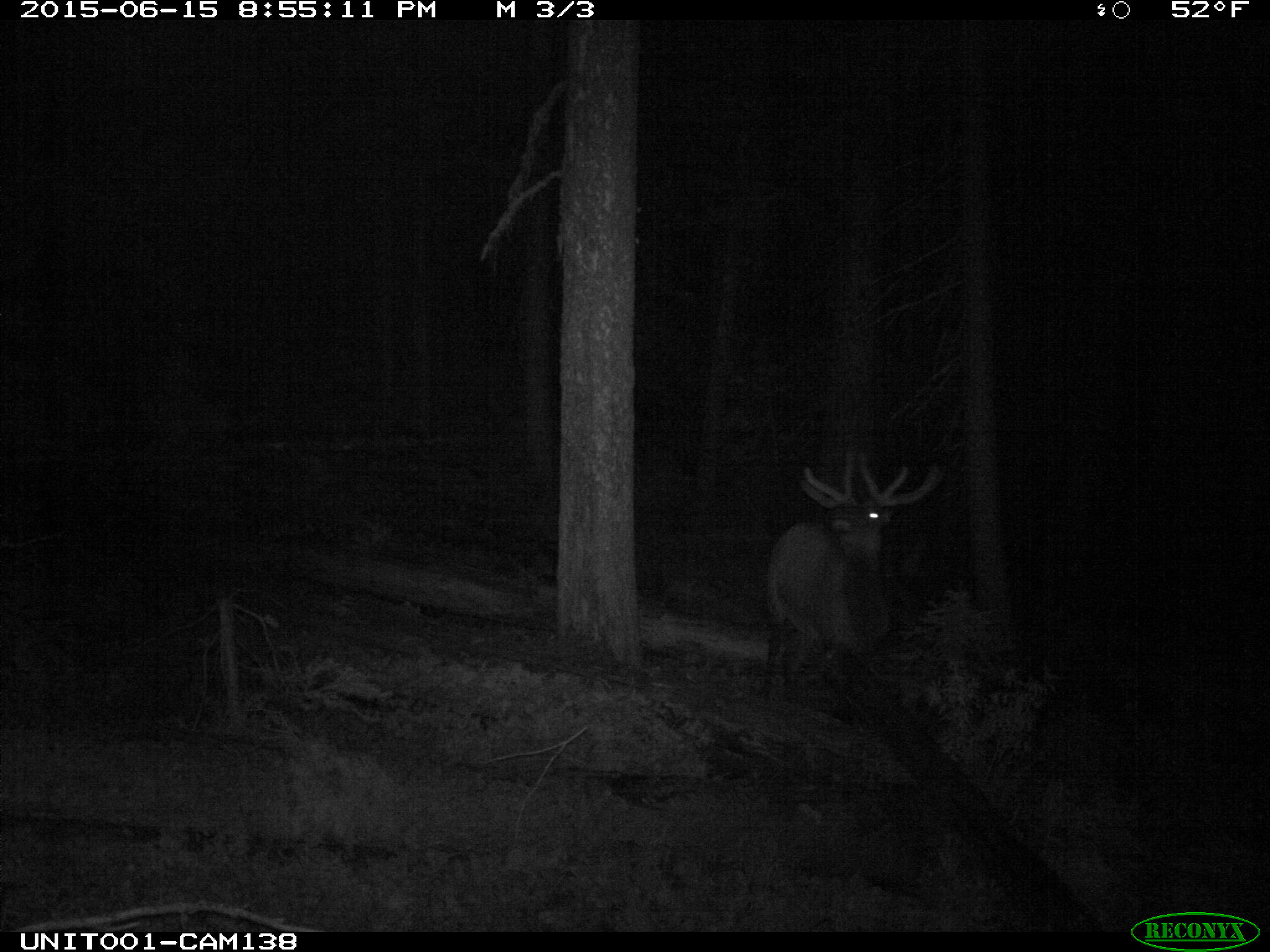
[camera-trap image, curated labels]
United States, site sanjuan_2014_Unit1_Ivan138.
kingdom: Animalia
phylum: Chordata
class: Mammalia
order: Artiodactyla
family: Cervidae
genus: Cervus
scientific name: Cervus elaphus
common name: red deer